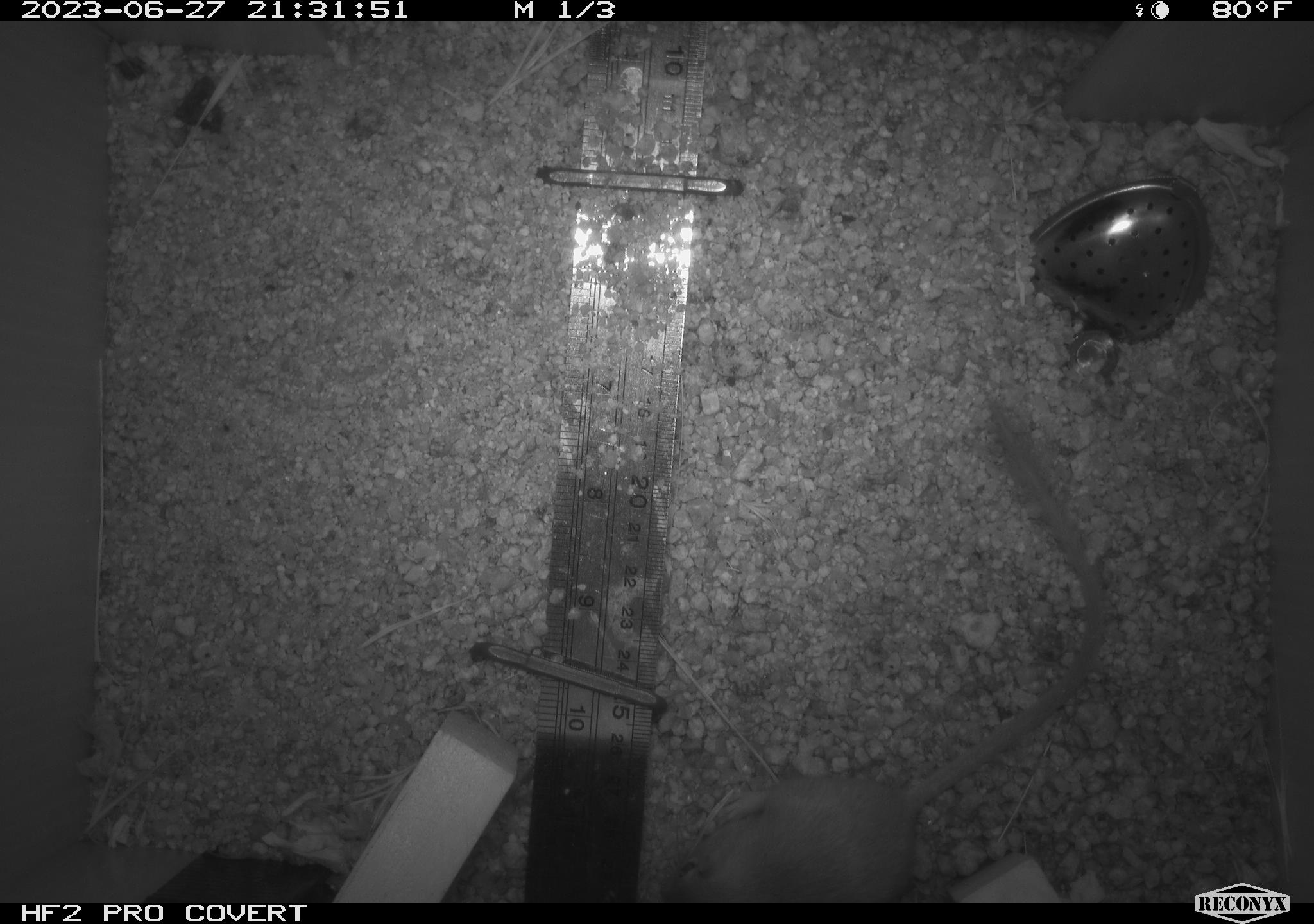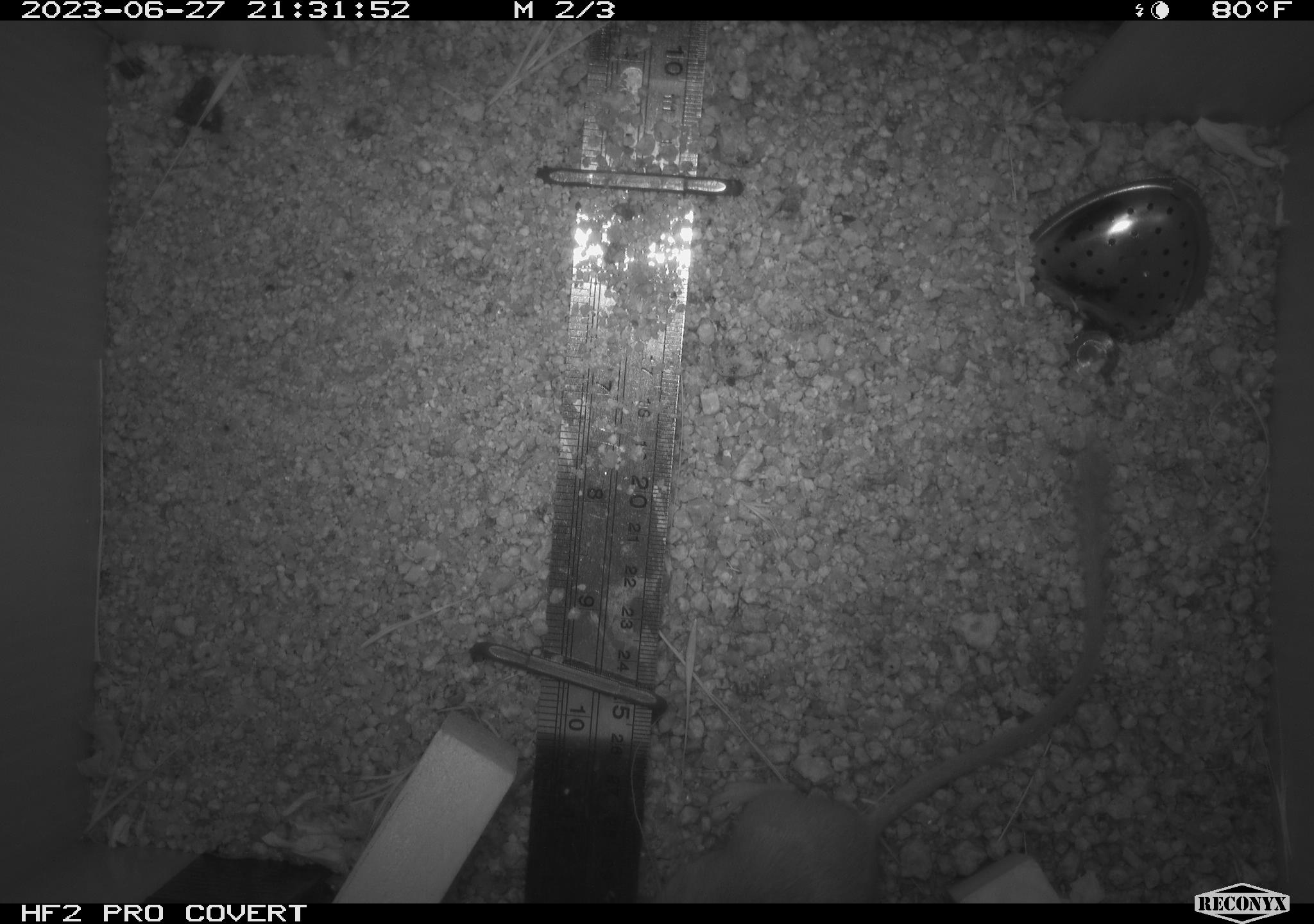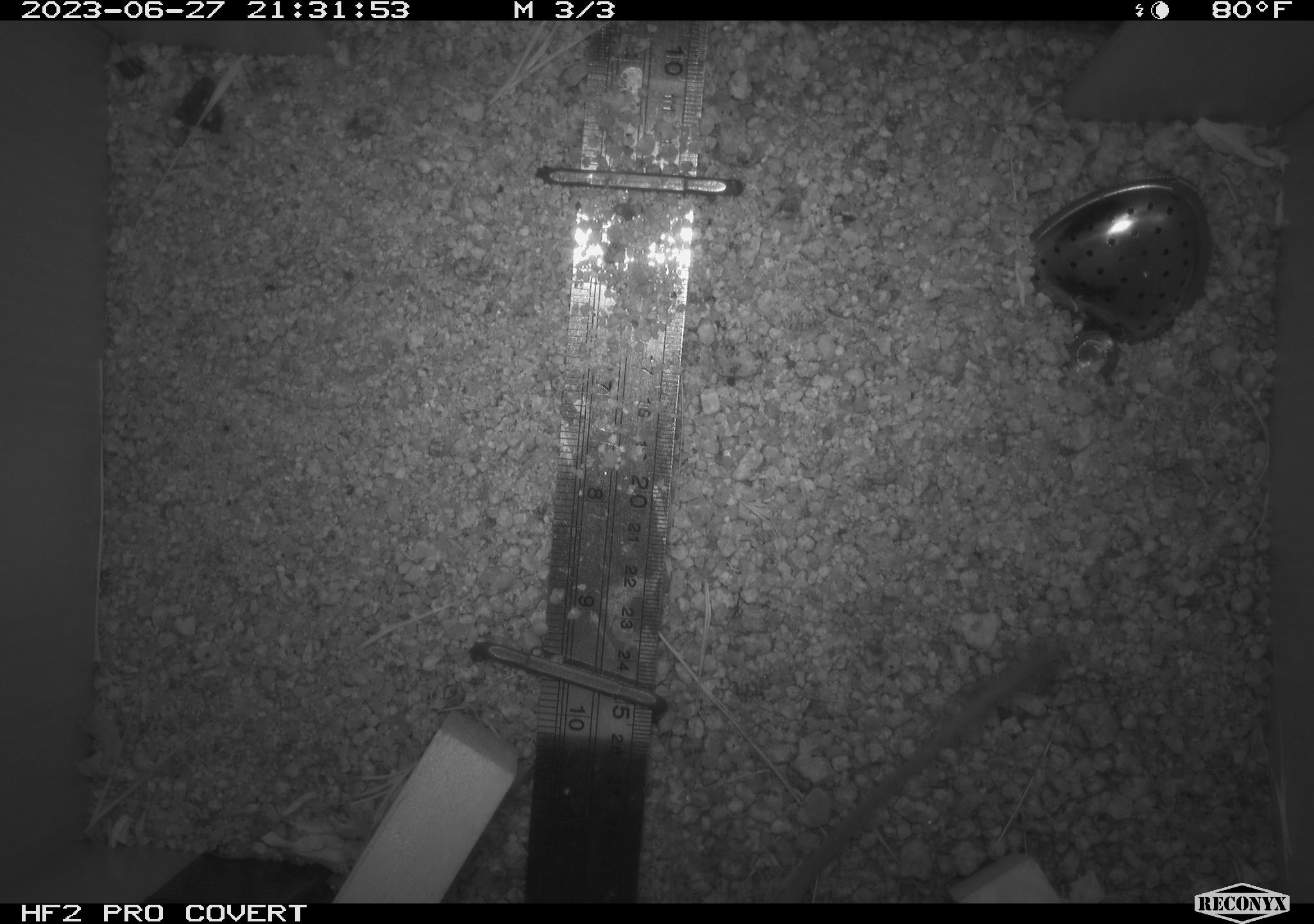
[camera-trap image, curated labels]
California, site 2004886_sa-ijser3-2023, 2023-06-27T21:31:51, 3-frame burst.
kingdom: Animalia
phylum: Chordata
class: Mammalia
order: Rodentia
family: Heteromyidae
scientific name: Heteromyidae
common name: kangaroo rats and pocket mice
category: heteromyidae family